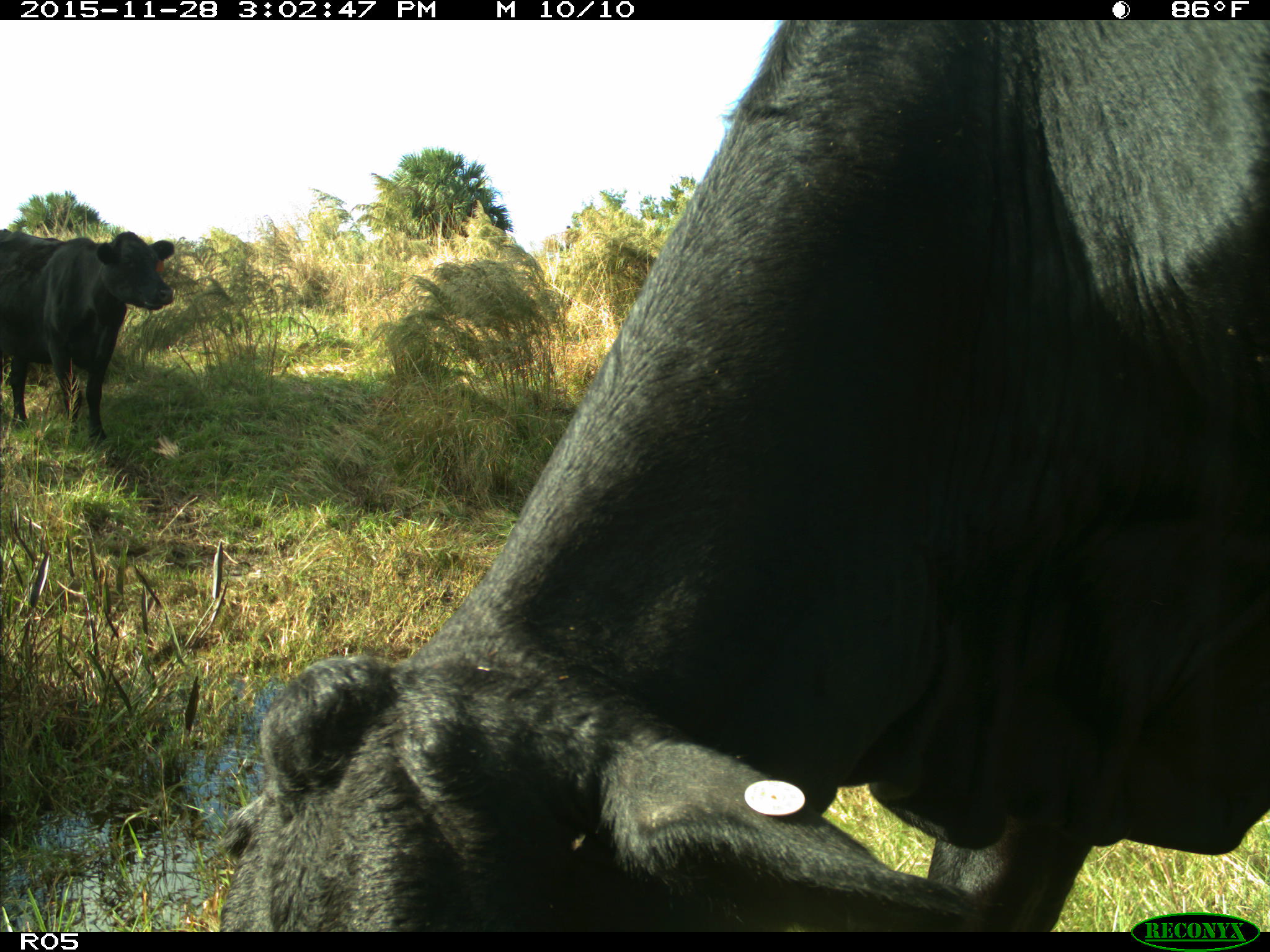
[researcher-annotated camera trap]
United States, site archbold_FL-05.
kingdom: Animalia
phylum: Chordata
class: Mammalia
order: Artiodactyla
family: Bovidae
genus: Bos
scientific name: Bos taurus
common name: domestic cow